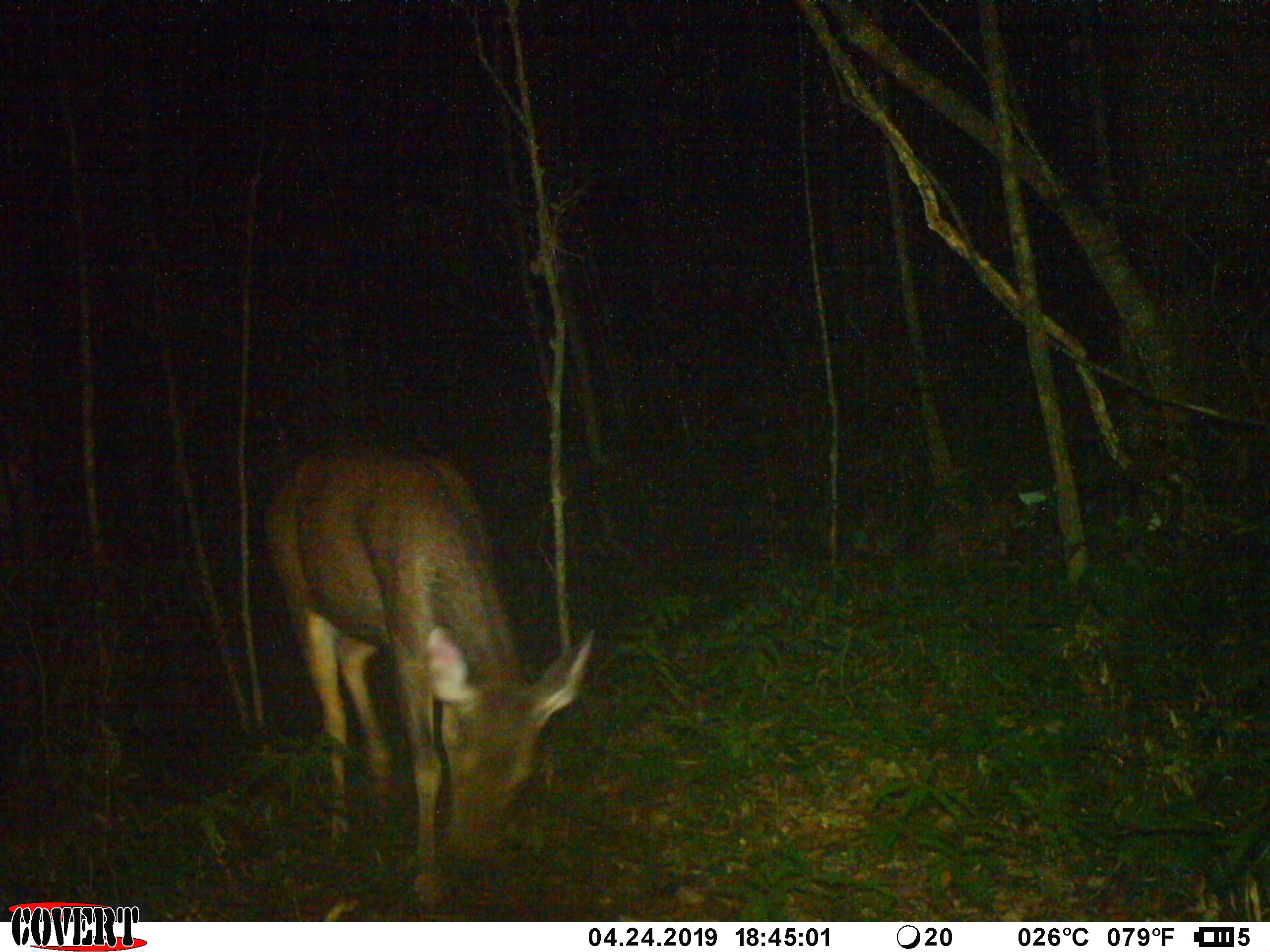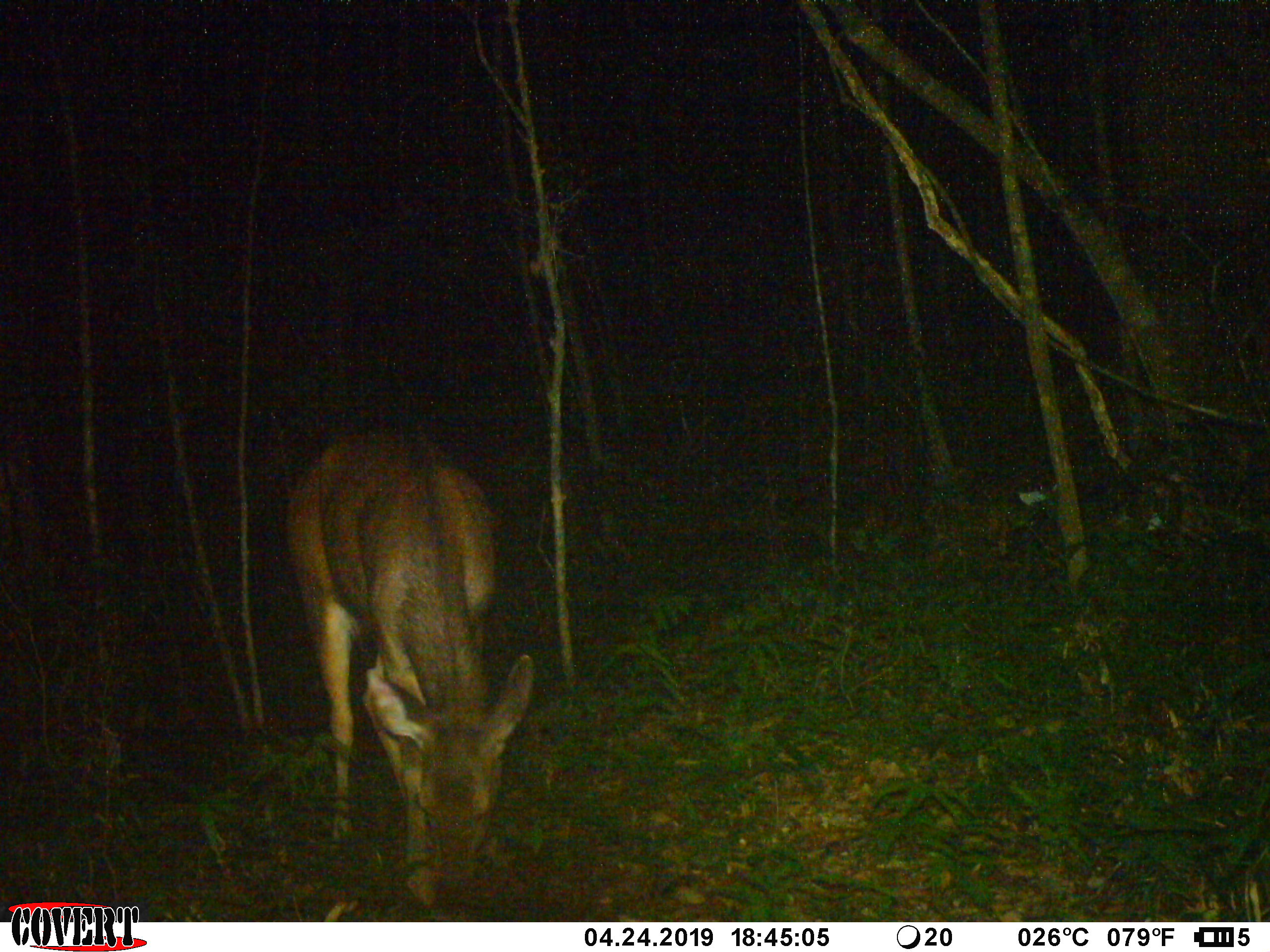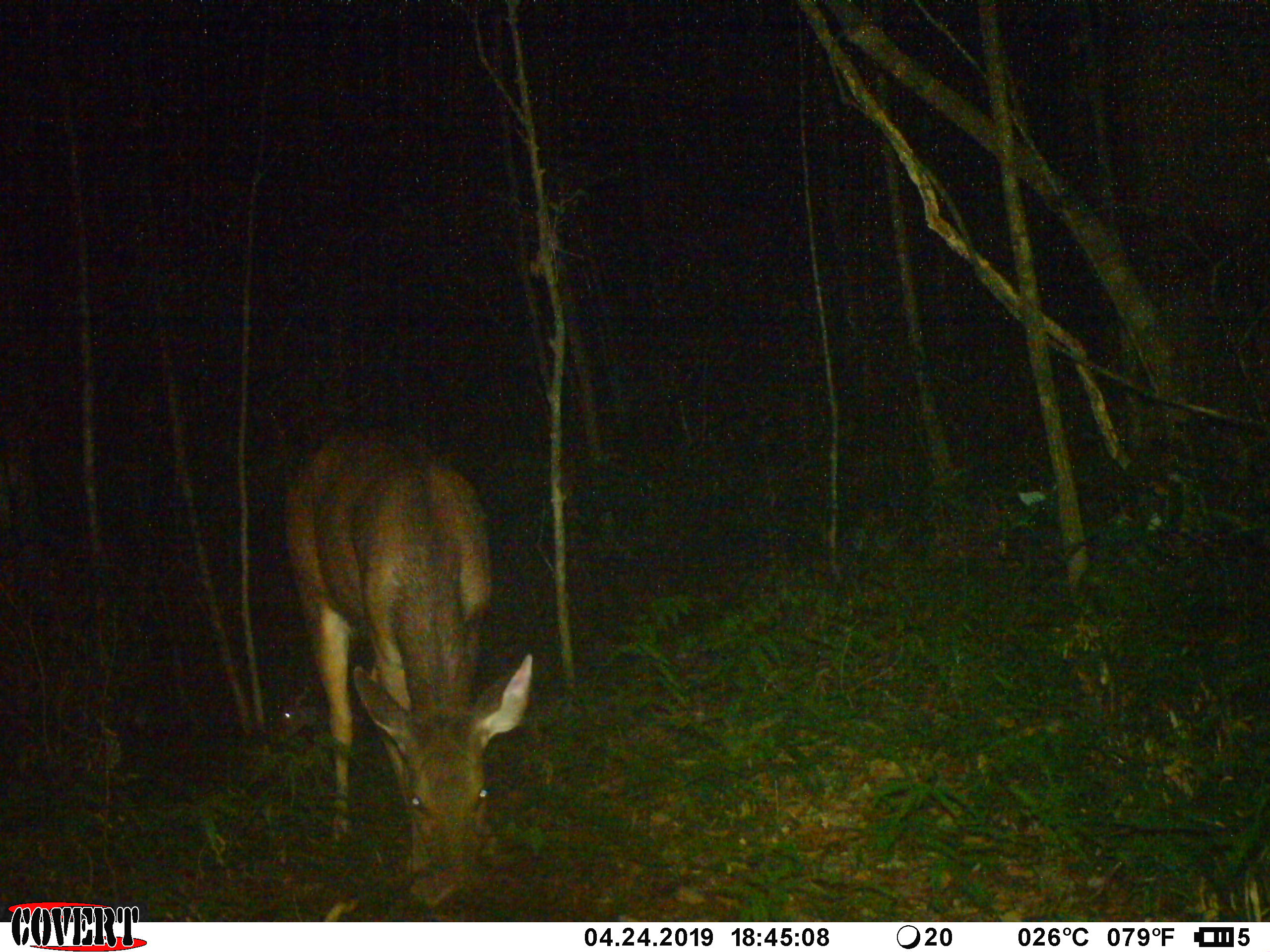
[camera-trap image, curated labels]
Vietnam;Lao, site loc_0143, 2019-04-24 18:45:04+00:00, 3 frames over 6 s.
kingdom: Animalia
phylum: Chordata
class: Mammalia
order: Artiodactyla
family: Cervidae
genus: Rusa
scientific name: Rusa unicolor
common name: sambar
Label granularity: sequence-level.